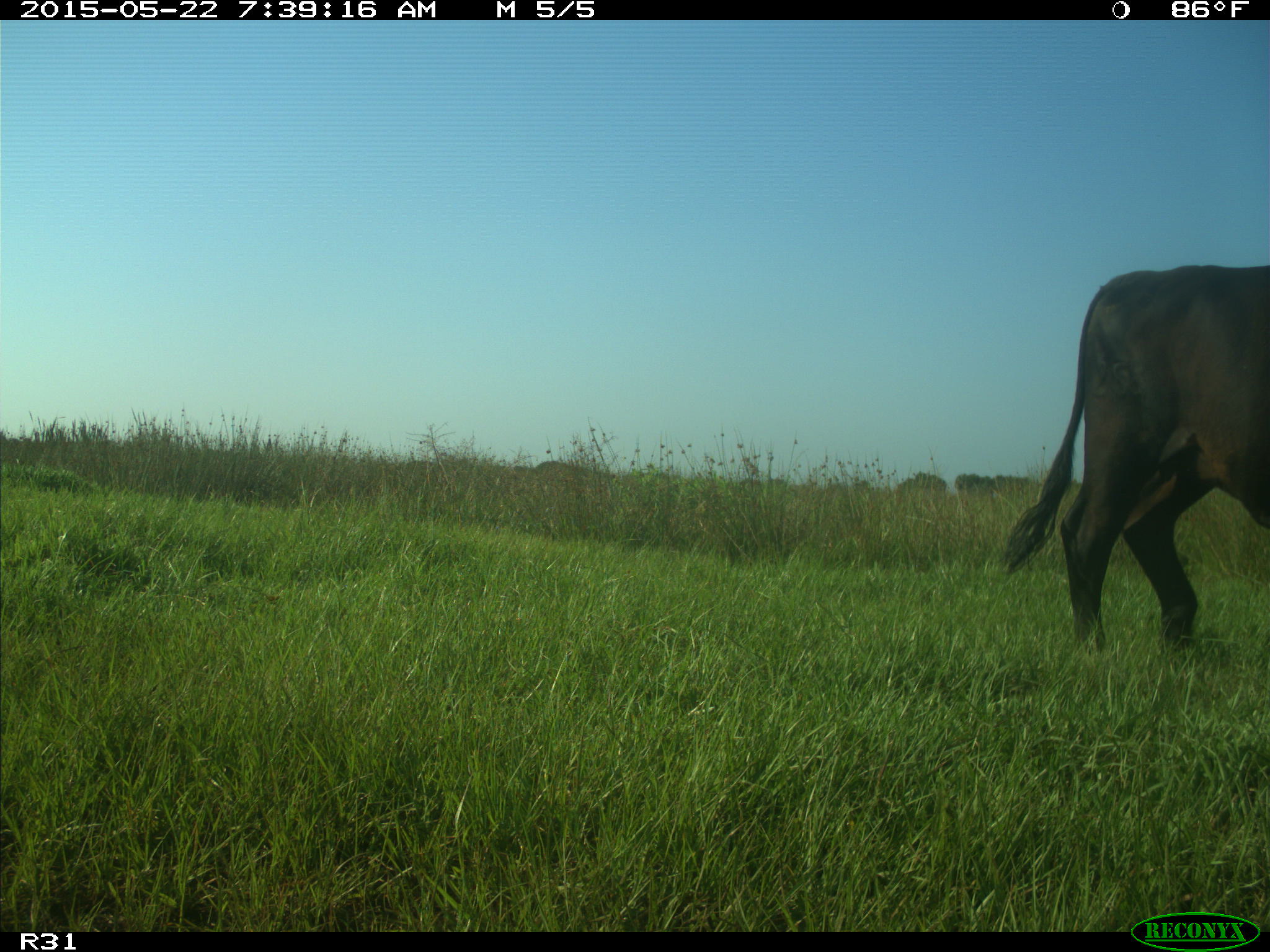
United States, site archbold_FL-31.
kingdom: Animalia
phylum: Chordata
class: Mammalia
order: Artiodactyla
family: Bovidae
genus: Bos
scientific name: Bos taurus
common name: domestic cow